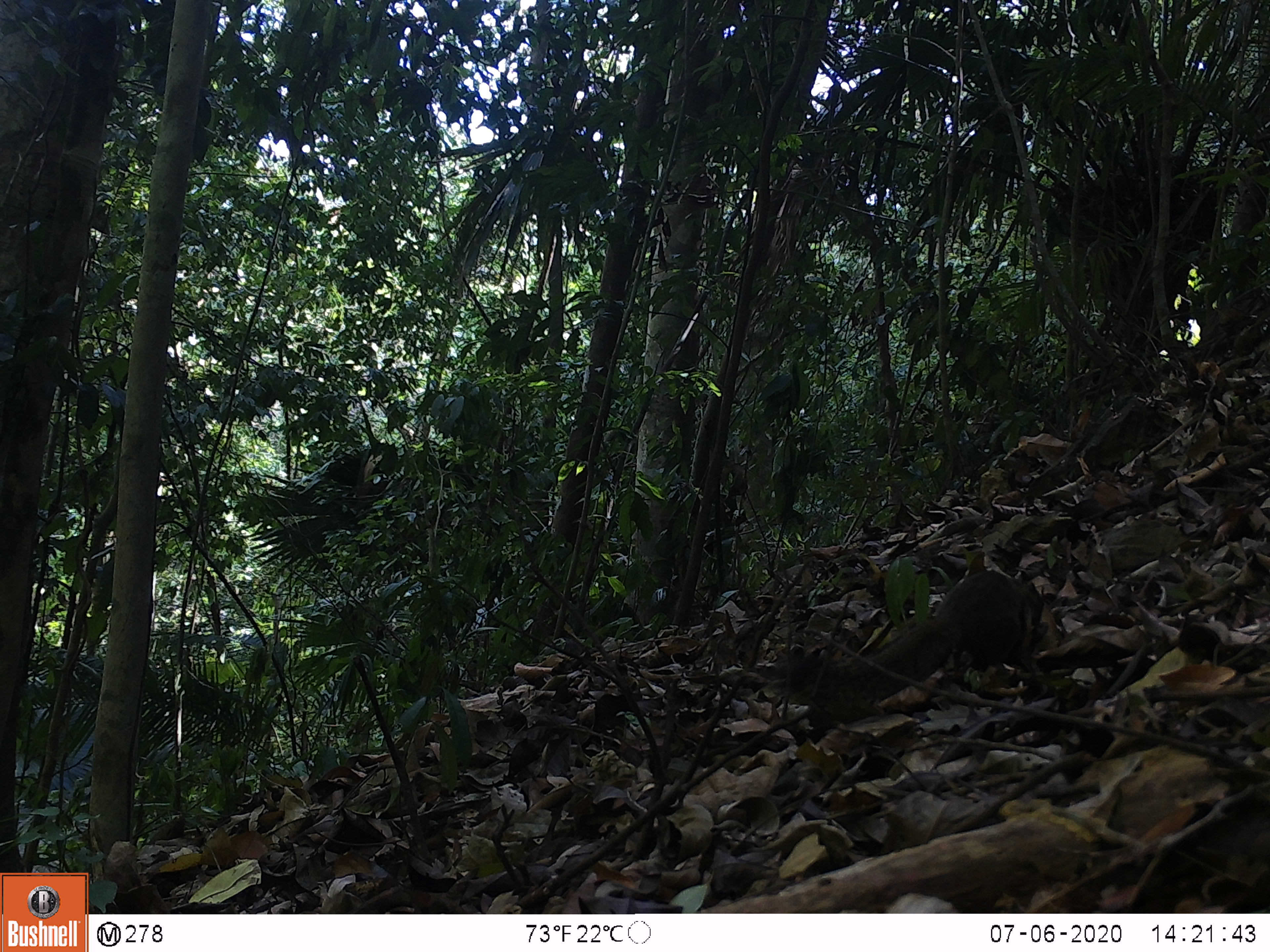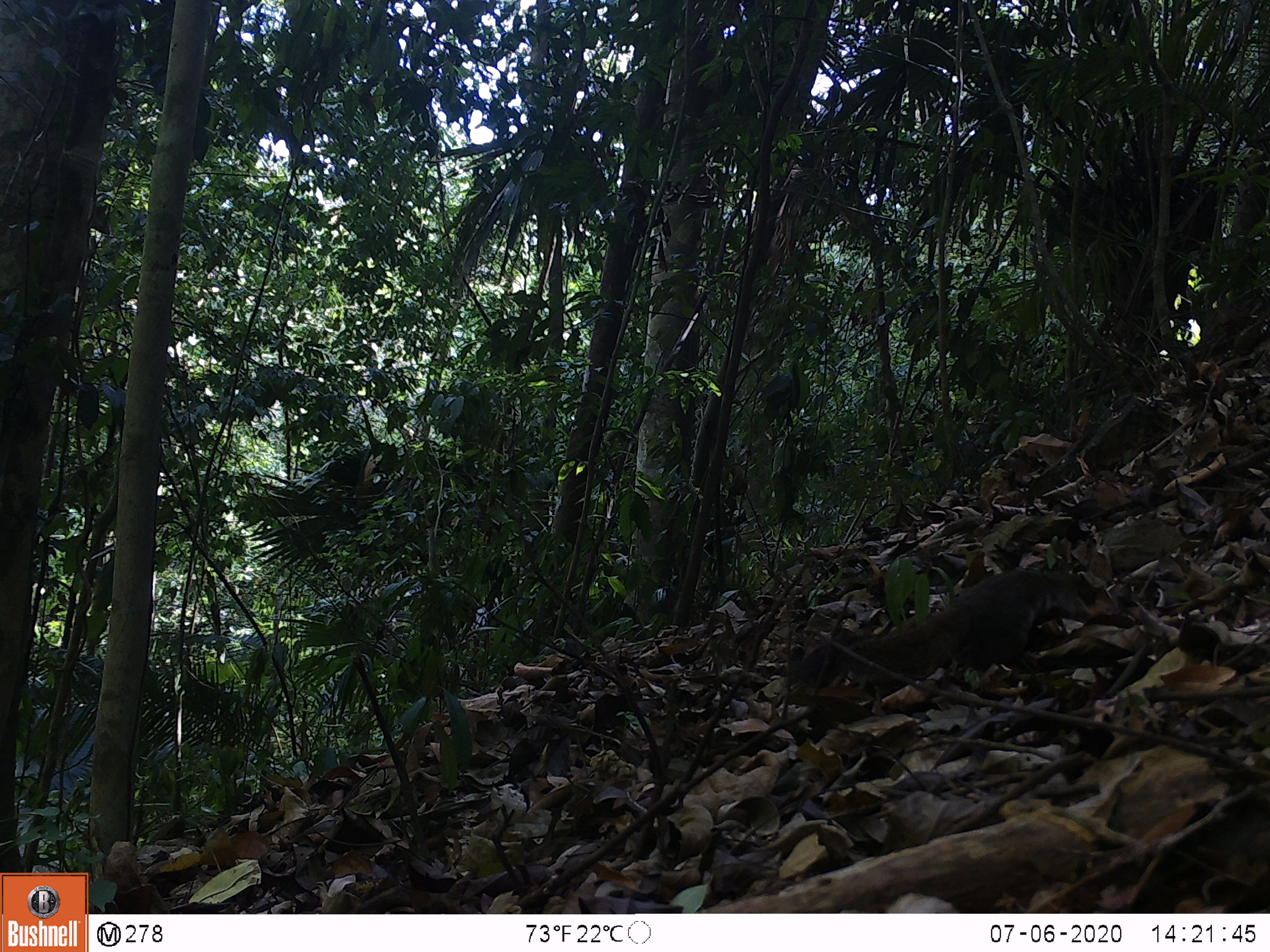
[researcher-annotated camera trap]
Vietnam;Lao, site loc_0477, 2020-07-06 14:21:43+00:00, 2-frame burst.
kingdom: Animalia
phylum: Chordata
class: Mammalia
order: Rodentia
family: Sciuridae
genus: Callosciurus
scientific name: Callosciurus erythraeus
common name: pallas's squirrel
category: pallass squirrel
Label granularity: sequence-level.